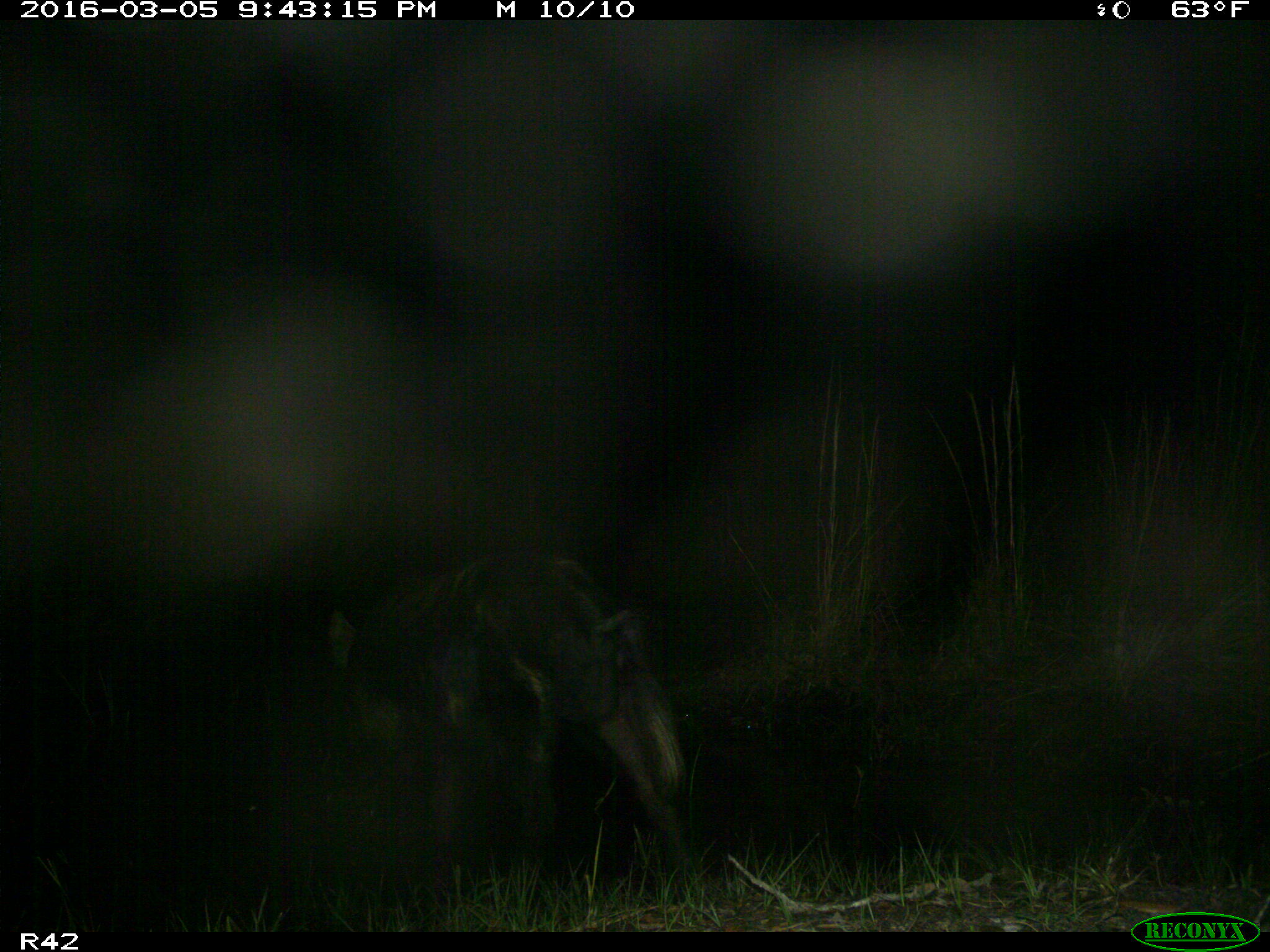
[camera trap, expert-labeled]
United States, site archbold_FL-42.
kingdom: Animalia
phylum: Chordata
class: Mammalia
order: Artiodactyla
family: Suidae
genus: Sus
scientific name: Sus scrofa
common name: wild boar